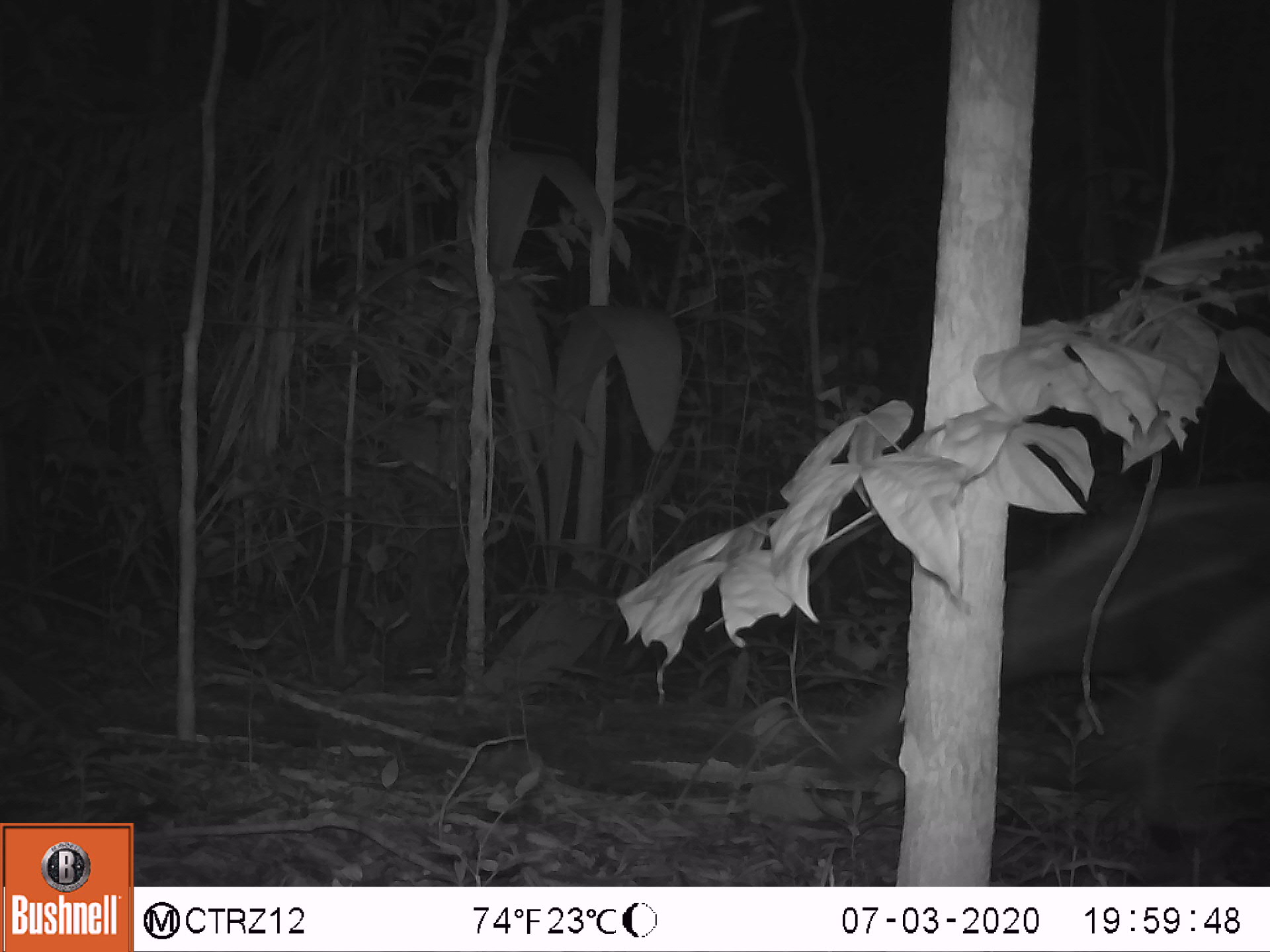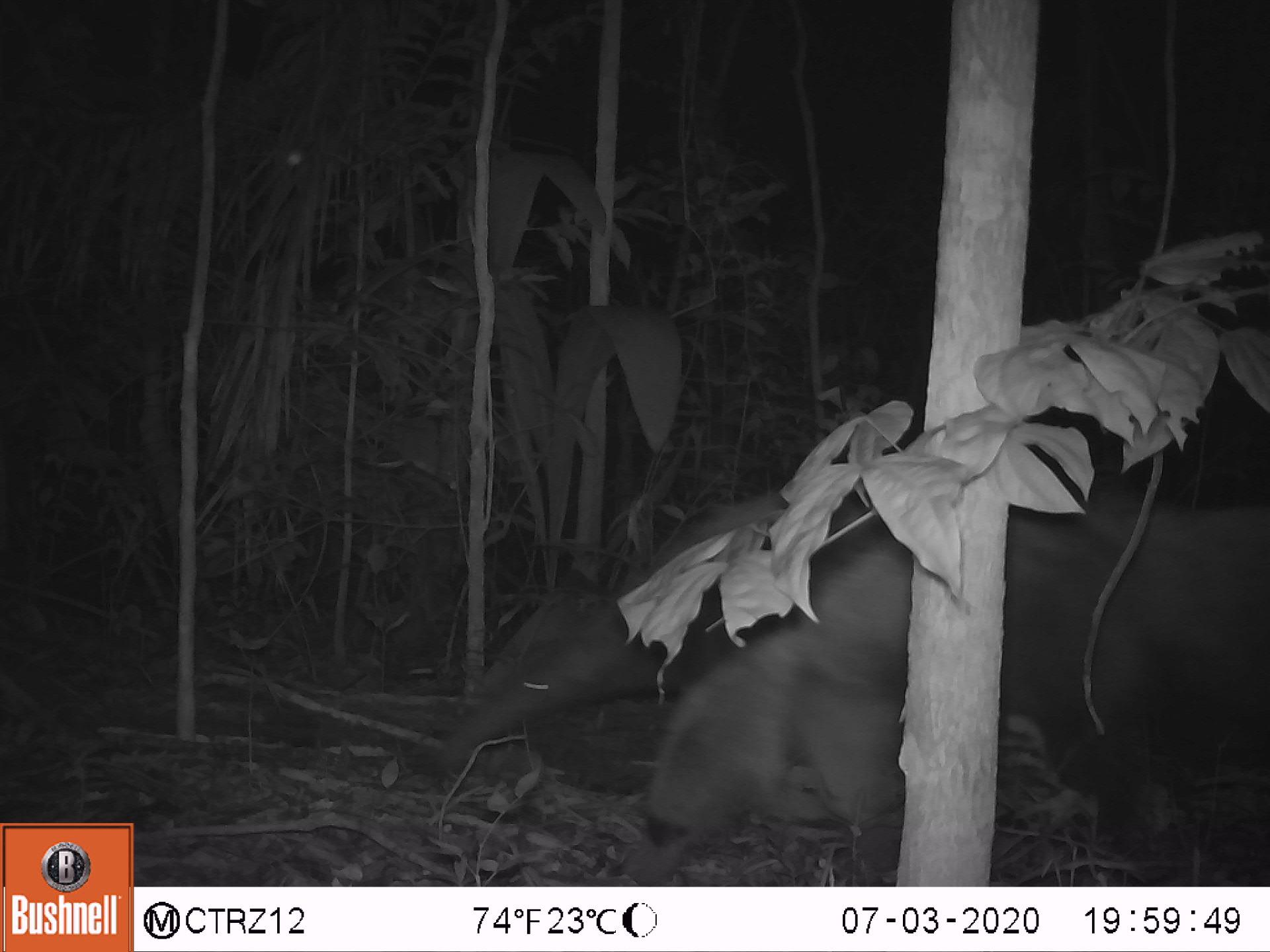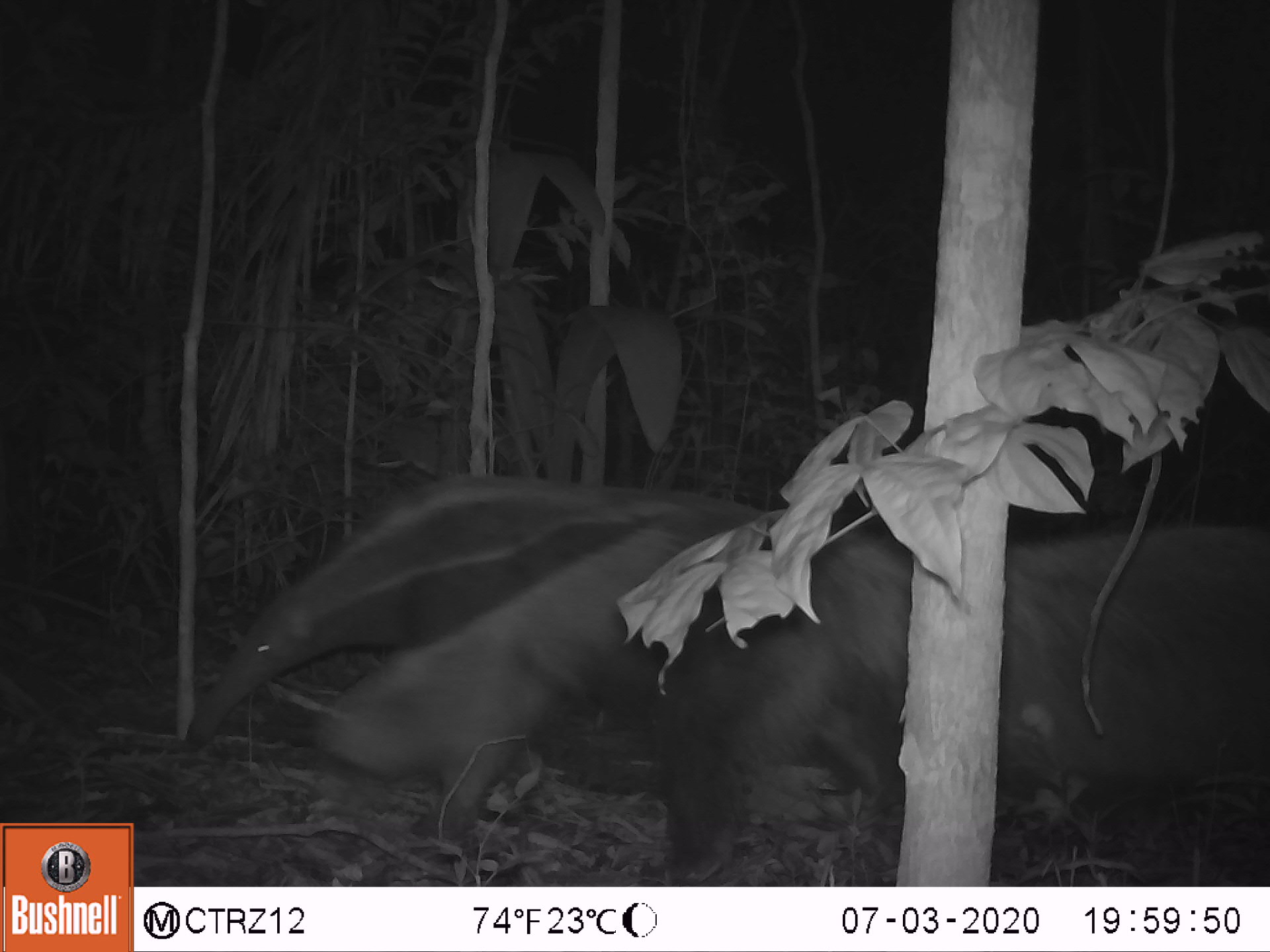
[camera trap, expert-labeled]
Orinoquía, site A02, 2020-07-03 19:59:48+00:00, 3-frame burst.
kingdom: Animalia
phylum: Chordata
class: Mammalia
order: Pilosa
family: Myrmecophagidae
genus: Myrmecophaga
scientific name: Myrmecophaga tridactyla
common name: giant anteater